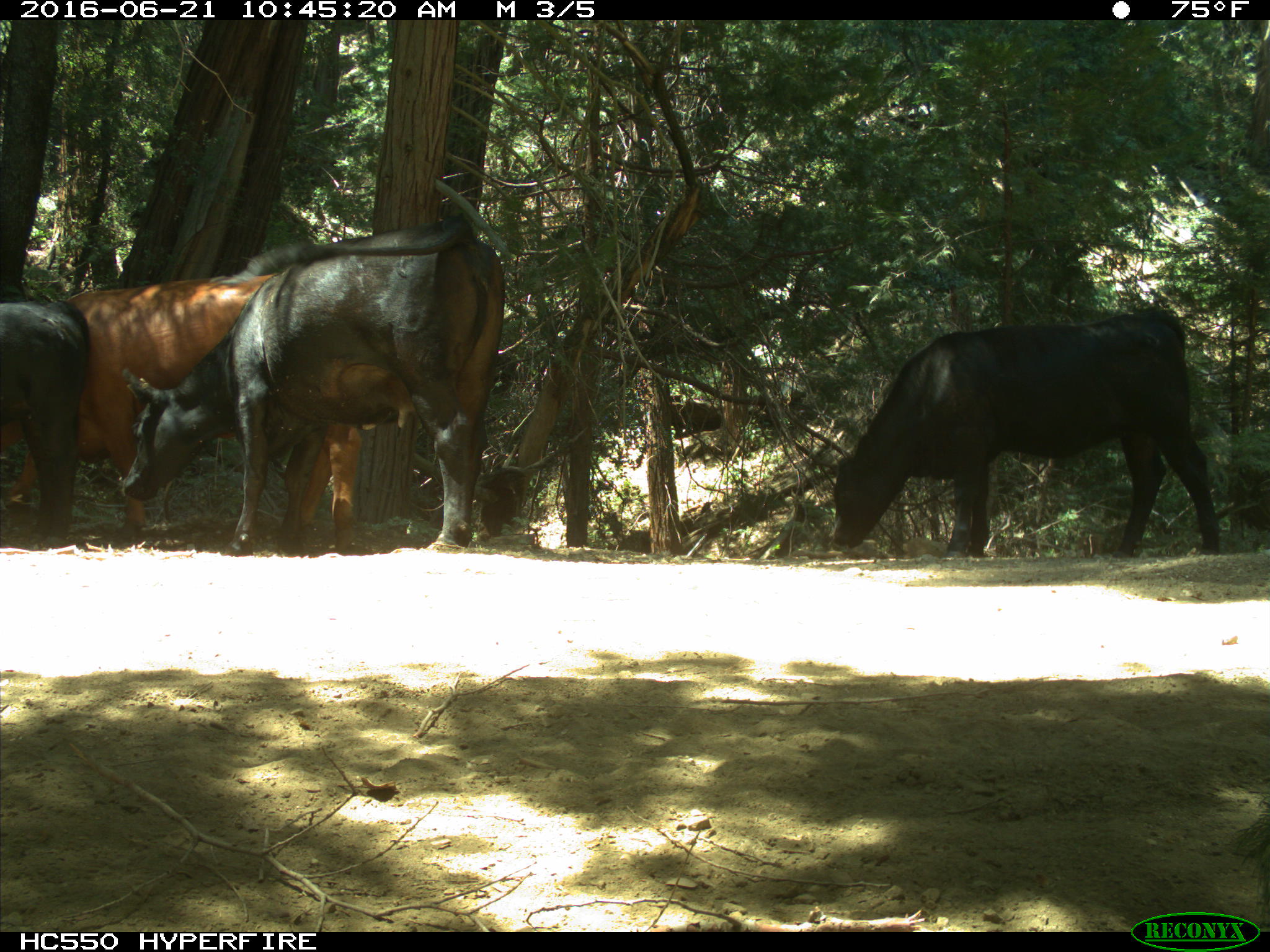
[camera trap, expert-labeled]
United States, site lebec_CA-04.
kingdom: Animalia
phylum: Chordata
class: Mammalia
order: Artiodactyla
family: Bovidae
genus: Bos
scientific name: Bos taurus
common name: domestic cow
Bos taurus (domestic cow).